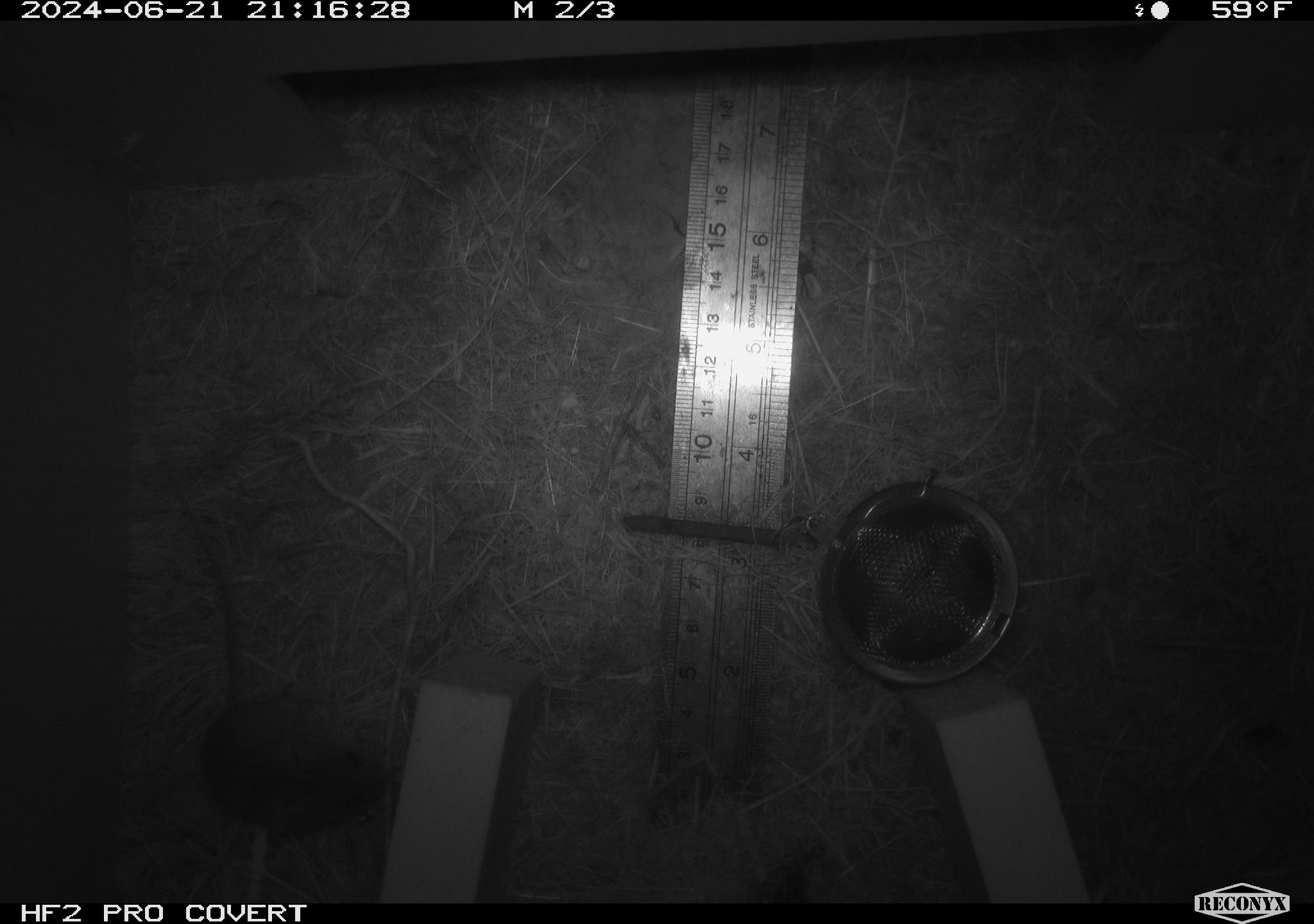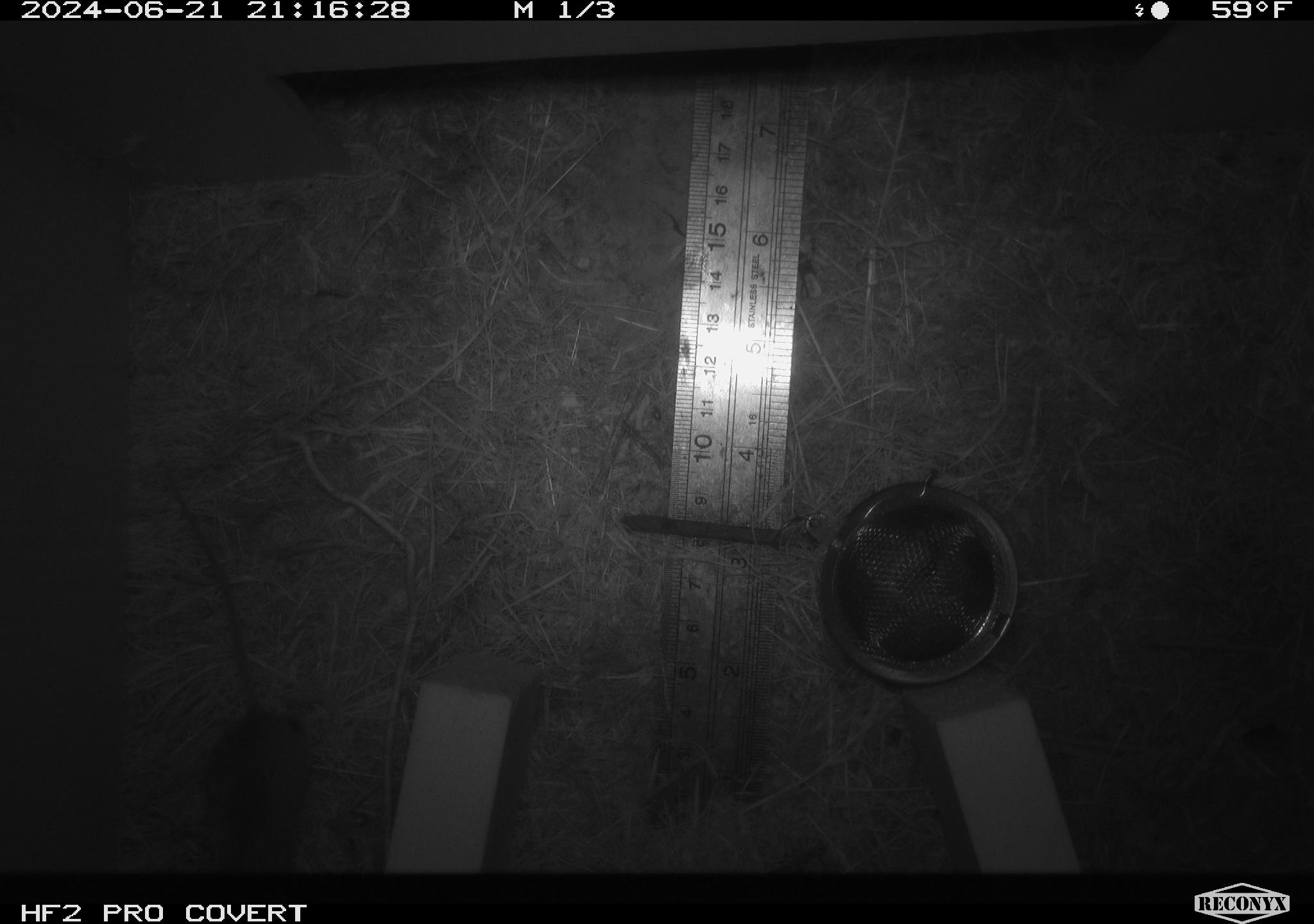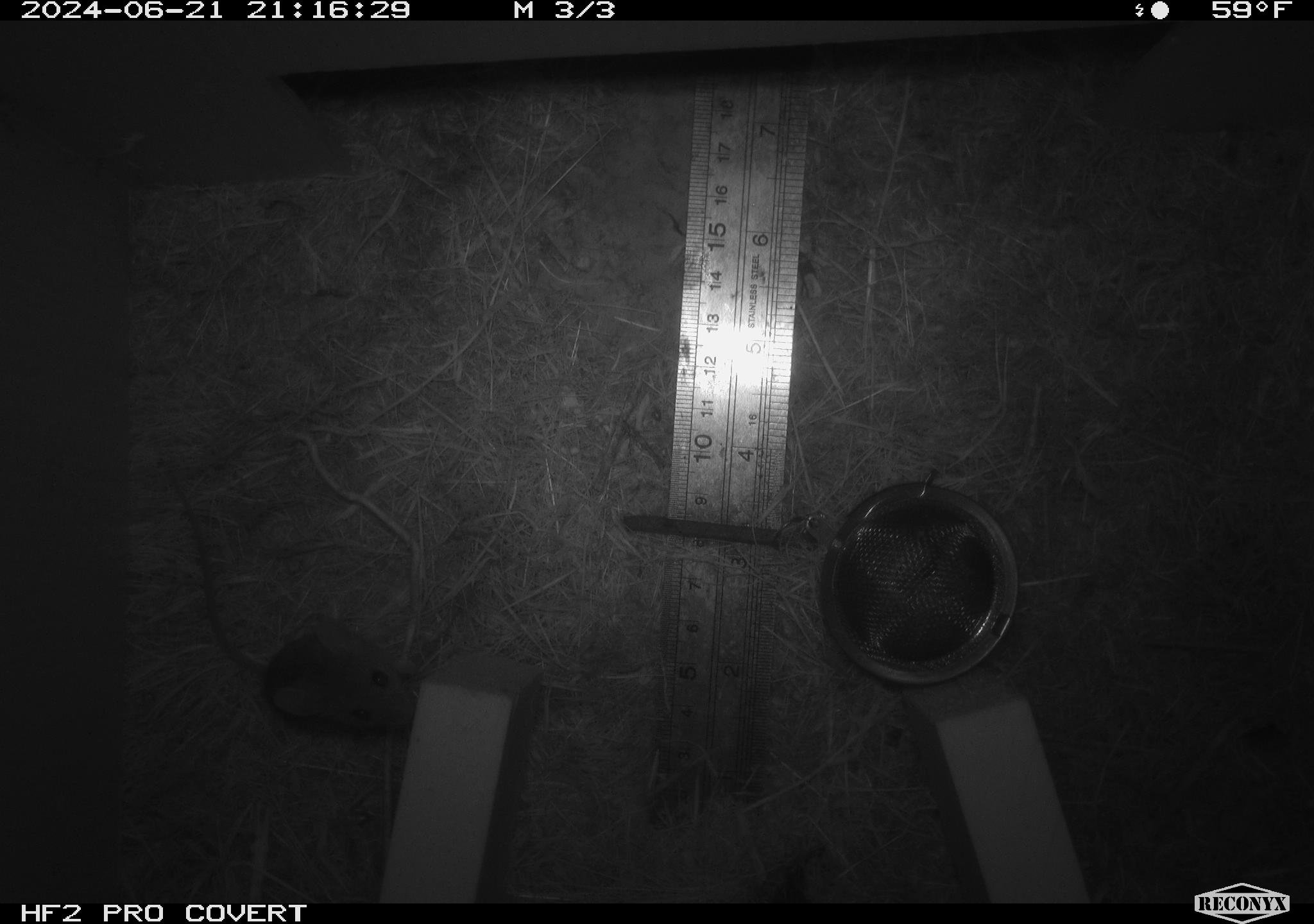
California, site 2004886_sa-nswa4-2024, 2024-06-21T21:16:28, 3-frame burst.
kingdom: Animalia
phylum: Chordata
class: Mammalia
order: Rodentia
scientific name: Rodentia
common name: rodent